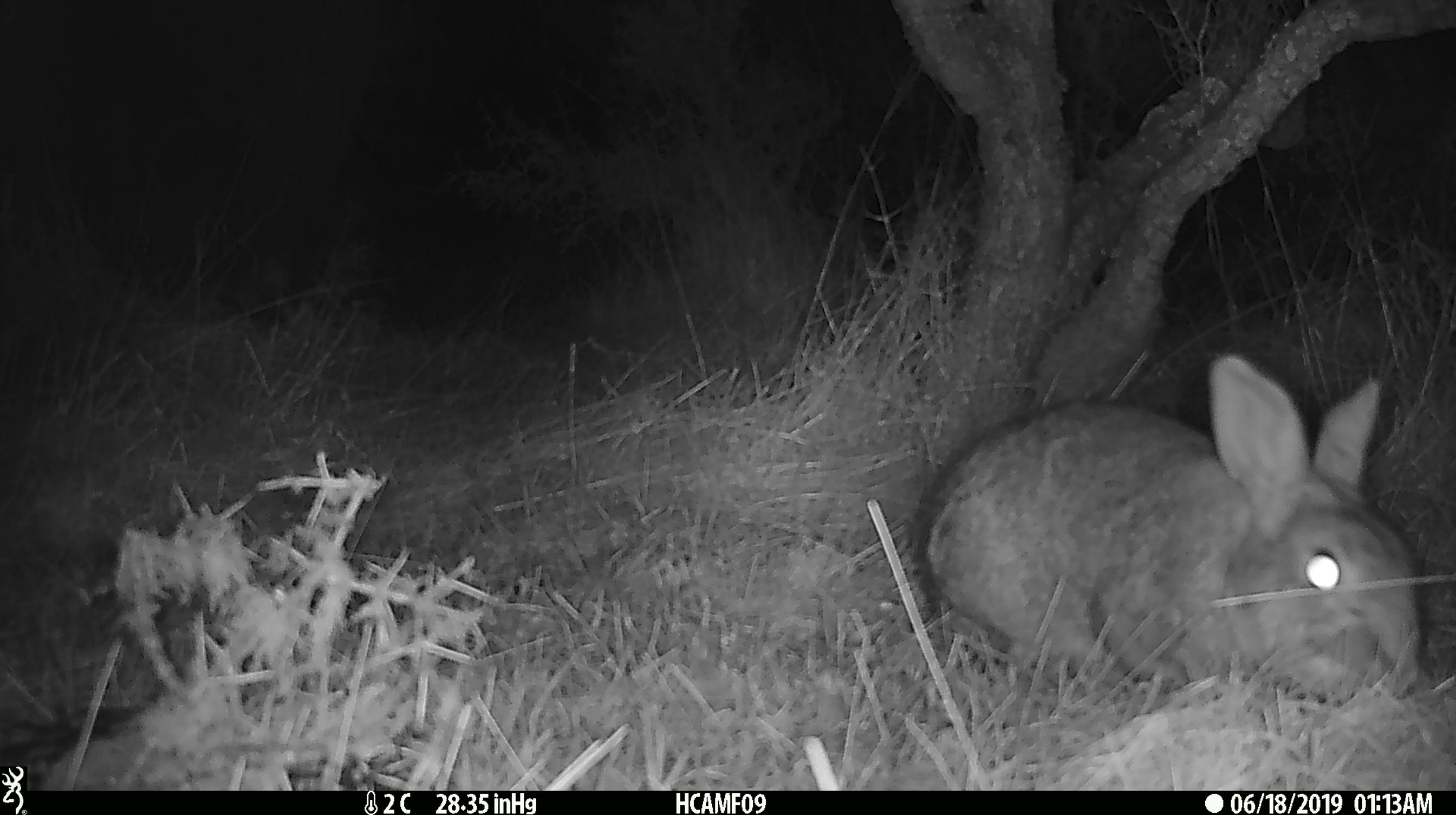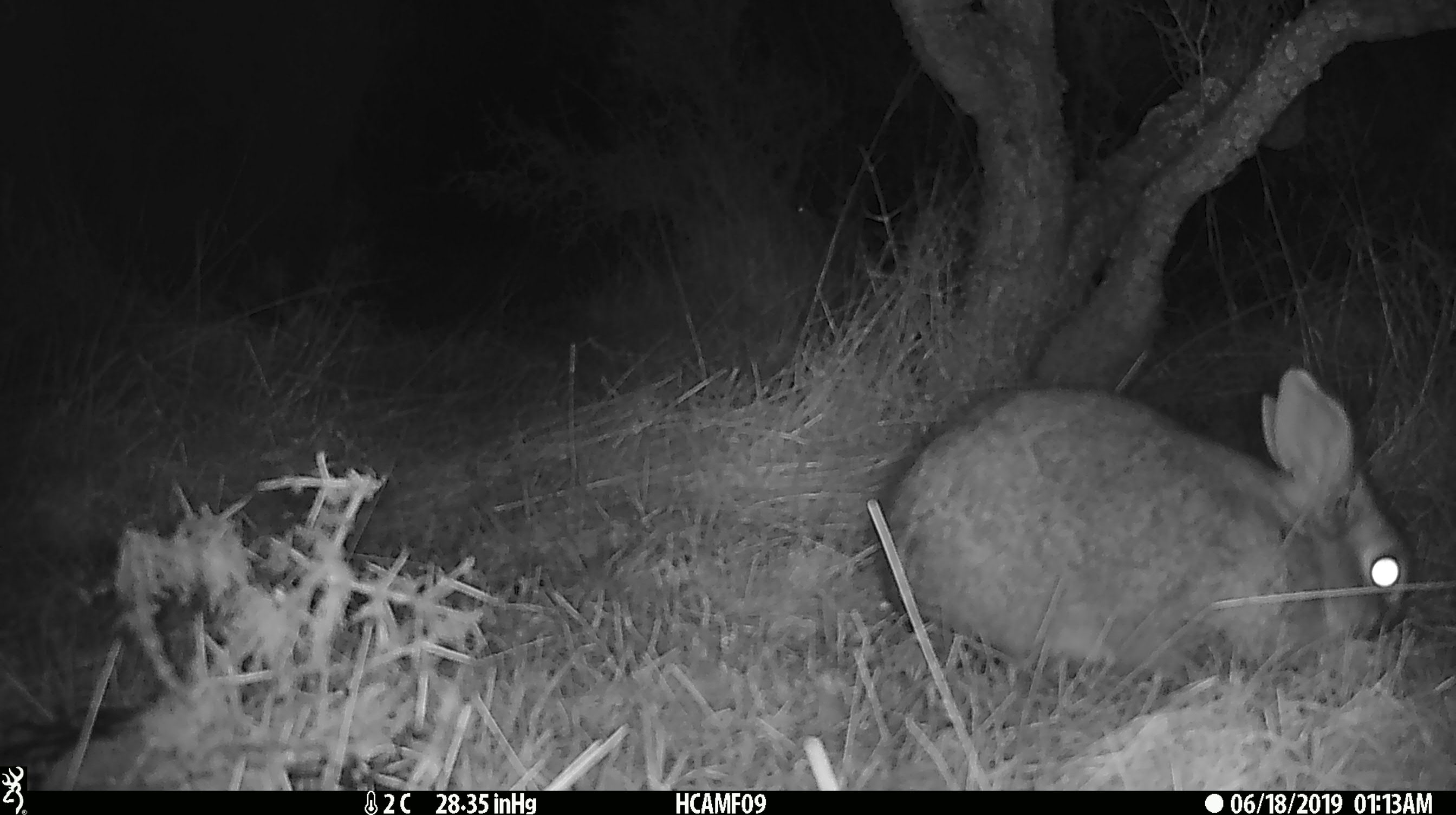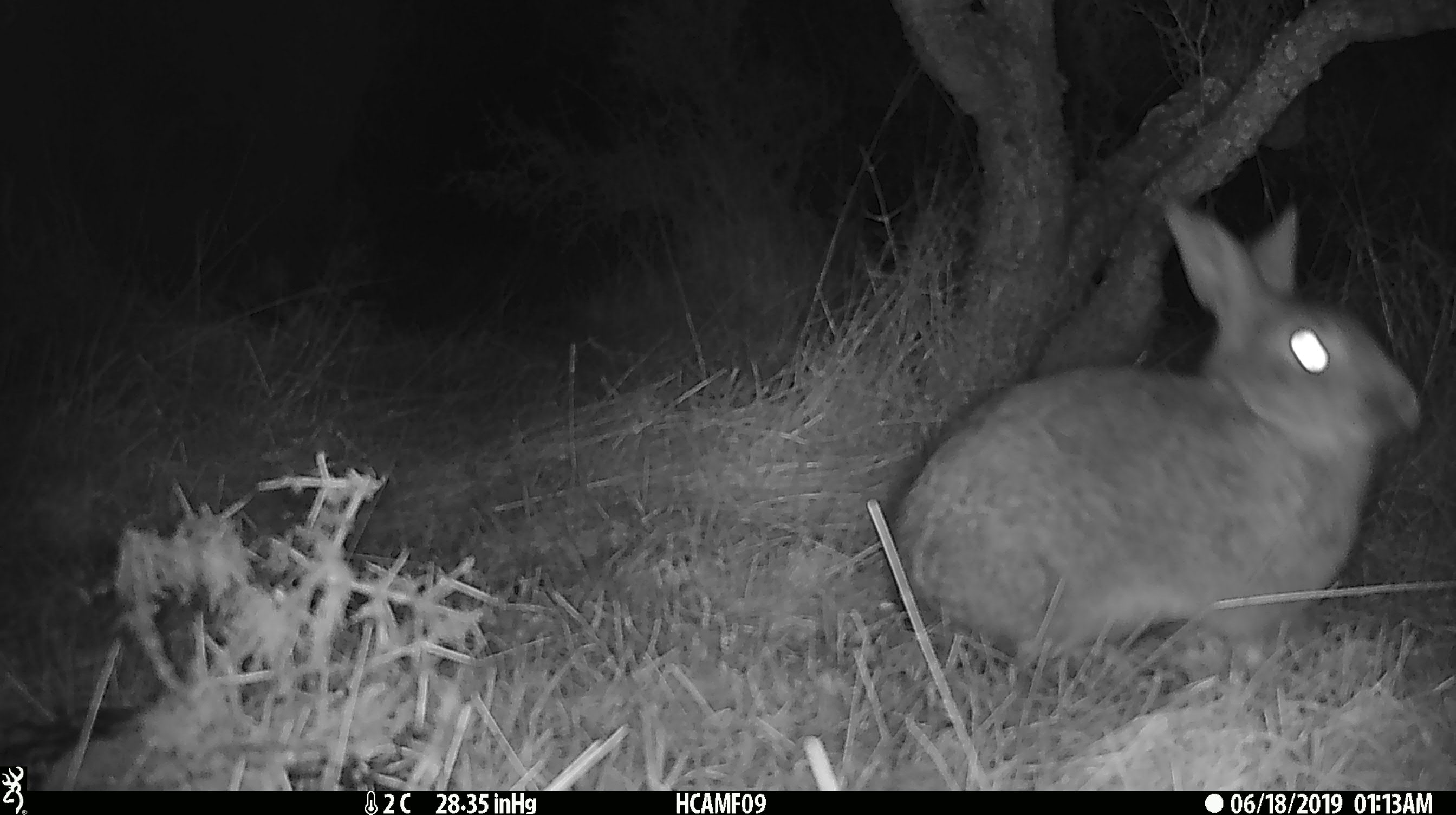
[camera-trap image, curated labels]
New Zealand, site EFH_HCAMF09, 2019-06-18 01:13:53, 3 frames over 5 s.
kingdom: Animalia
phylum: Chordata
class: Mammalia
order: Lagomorpha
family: Leporidae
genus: Oryctolagus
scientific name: Oryctolagus cuniculus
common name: european rabbit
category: rabbit